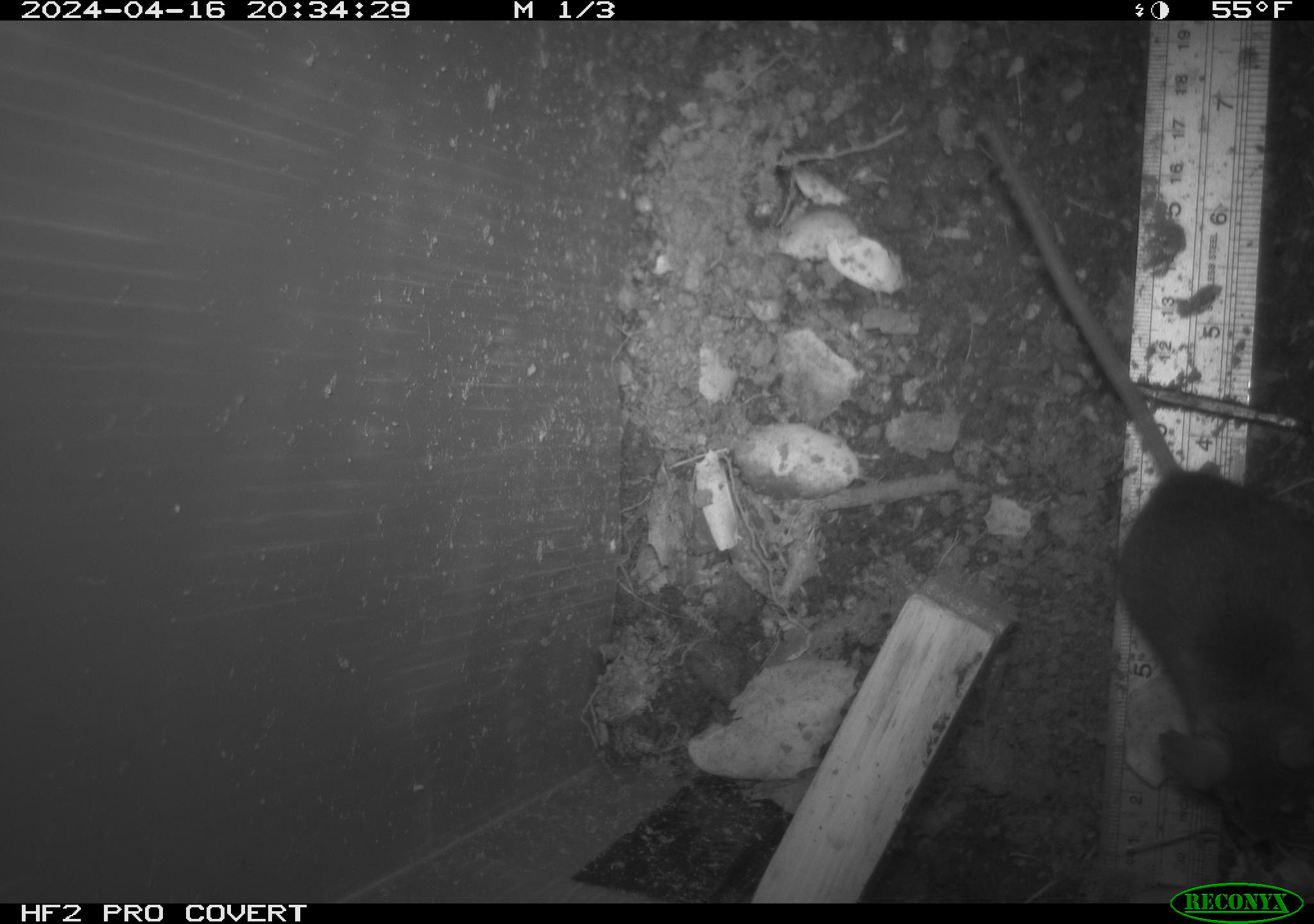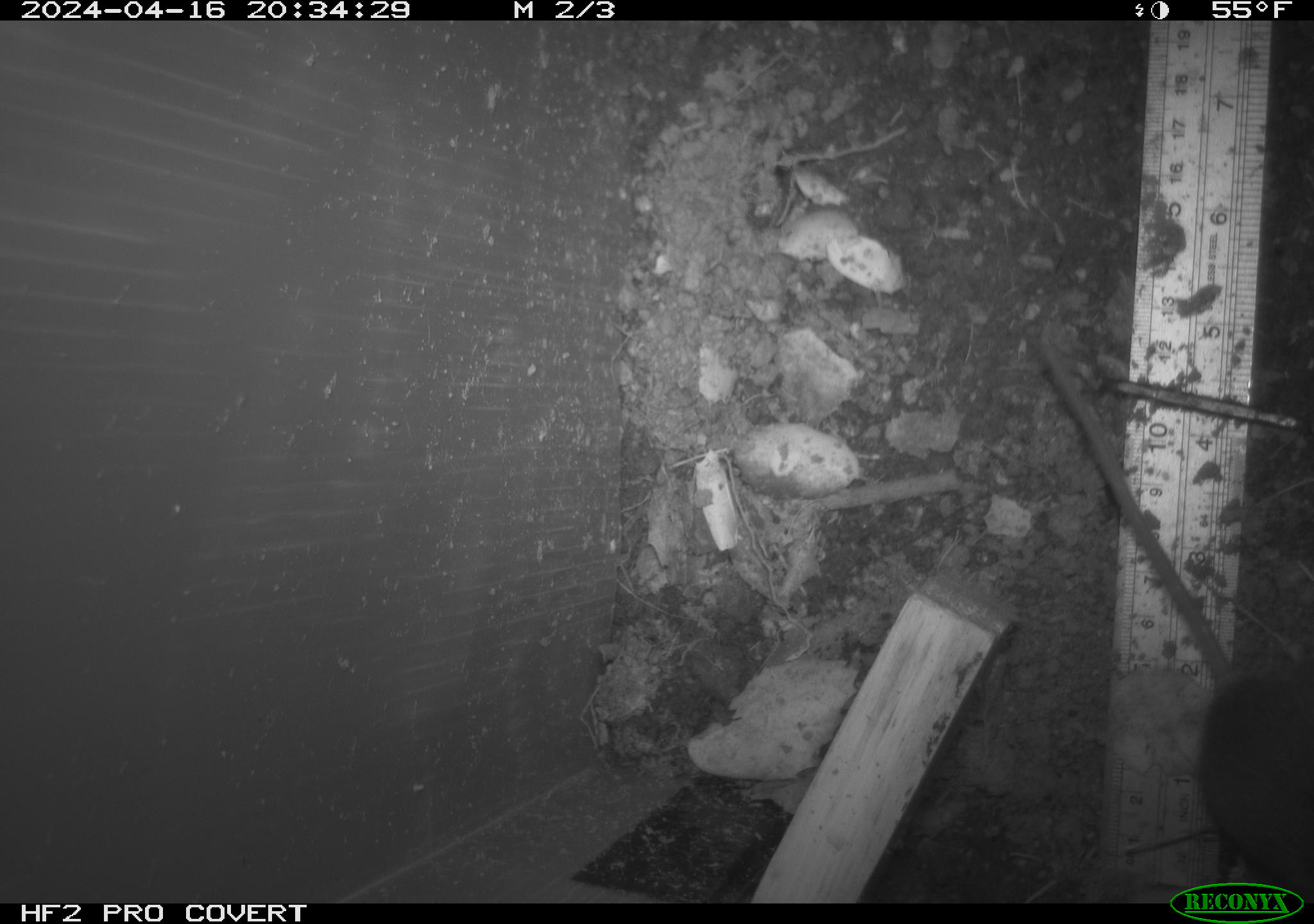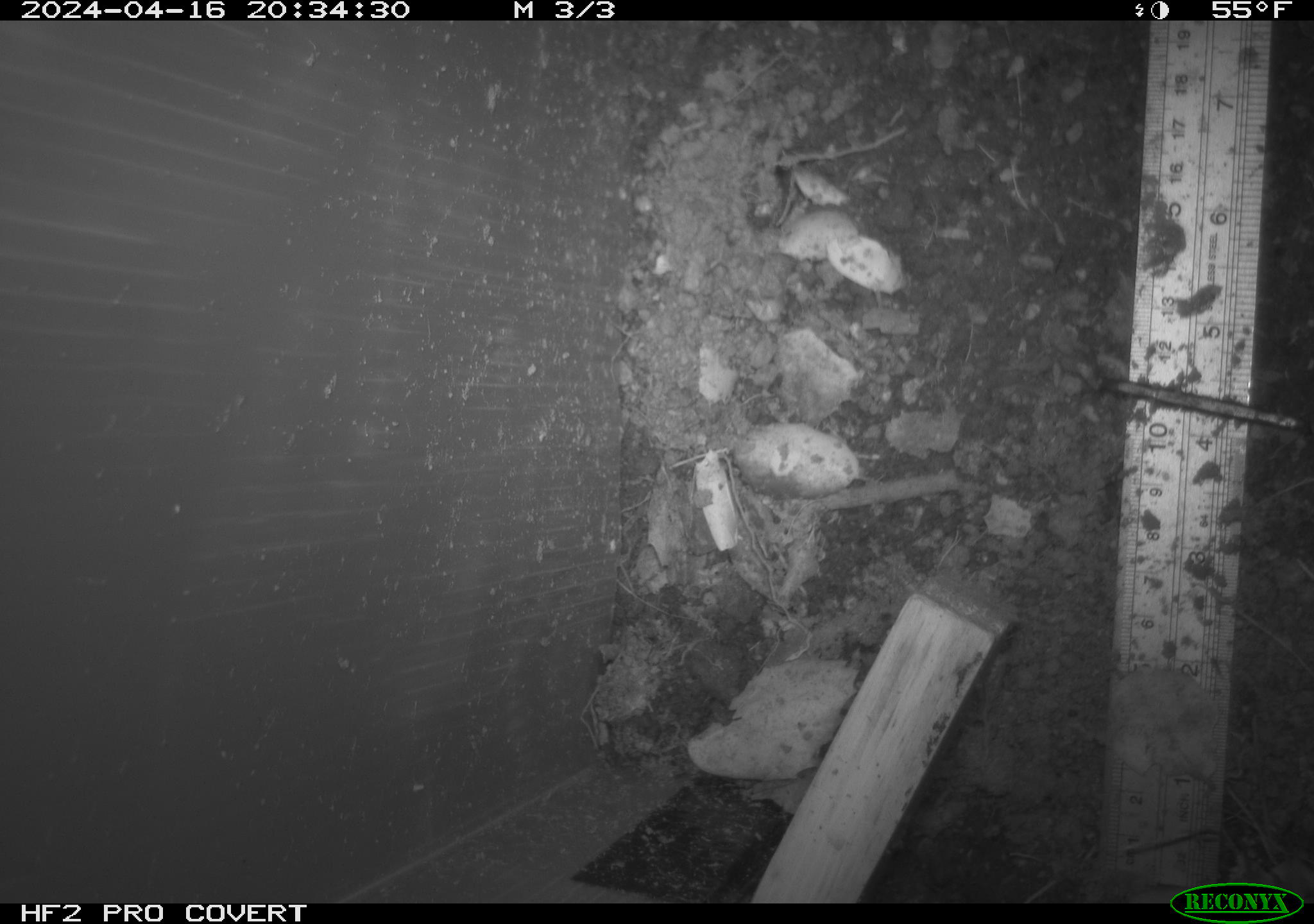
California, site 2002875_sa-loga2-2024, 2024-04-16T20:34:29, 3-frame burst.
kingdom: Animalia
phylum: Chordata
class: Mammalia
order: Rodentia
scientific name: Rodentia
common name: rodent